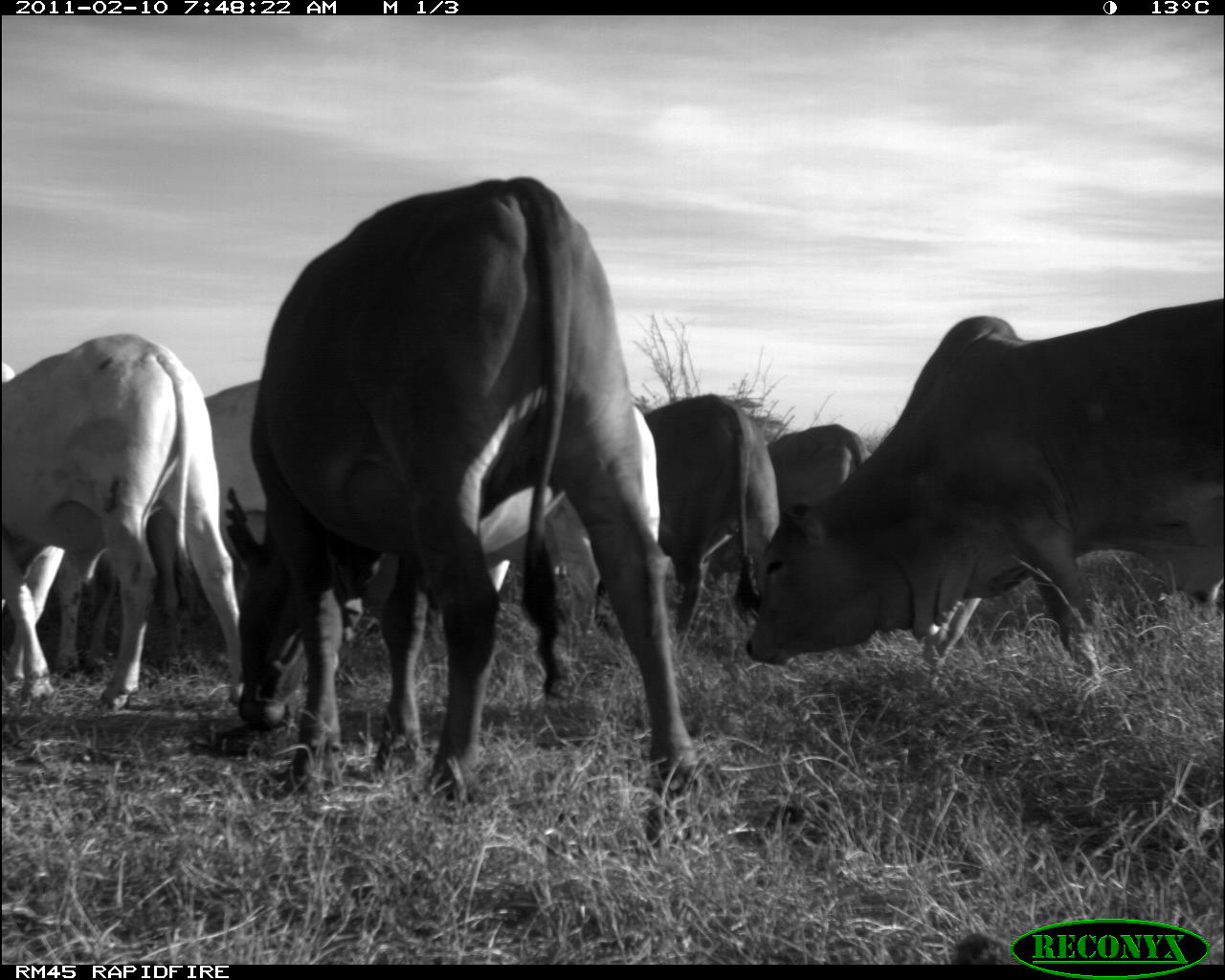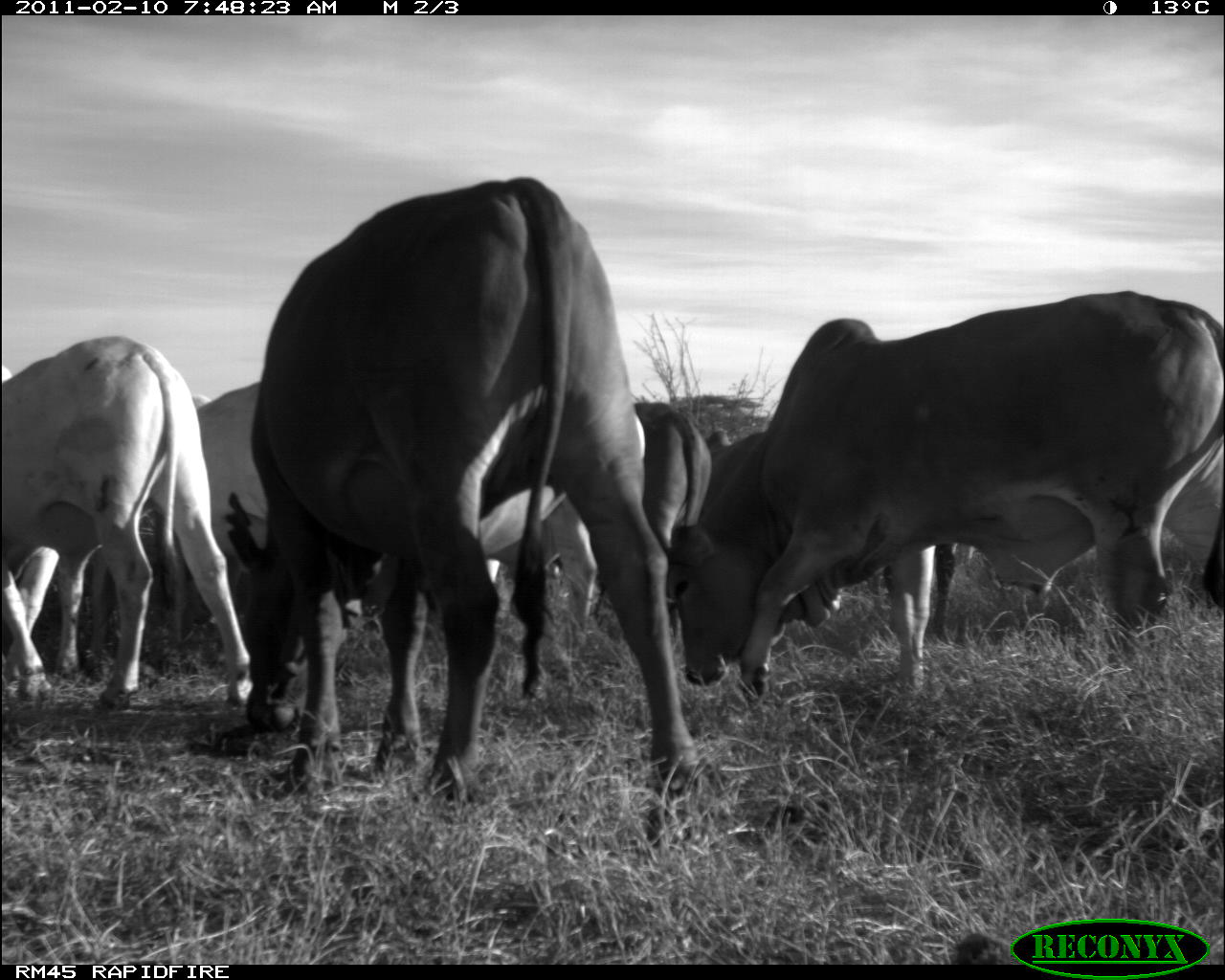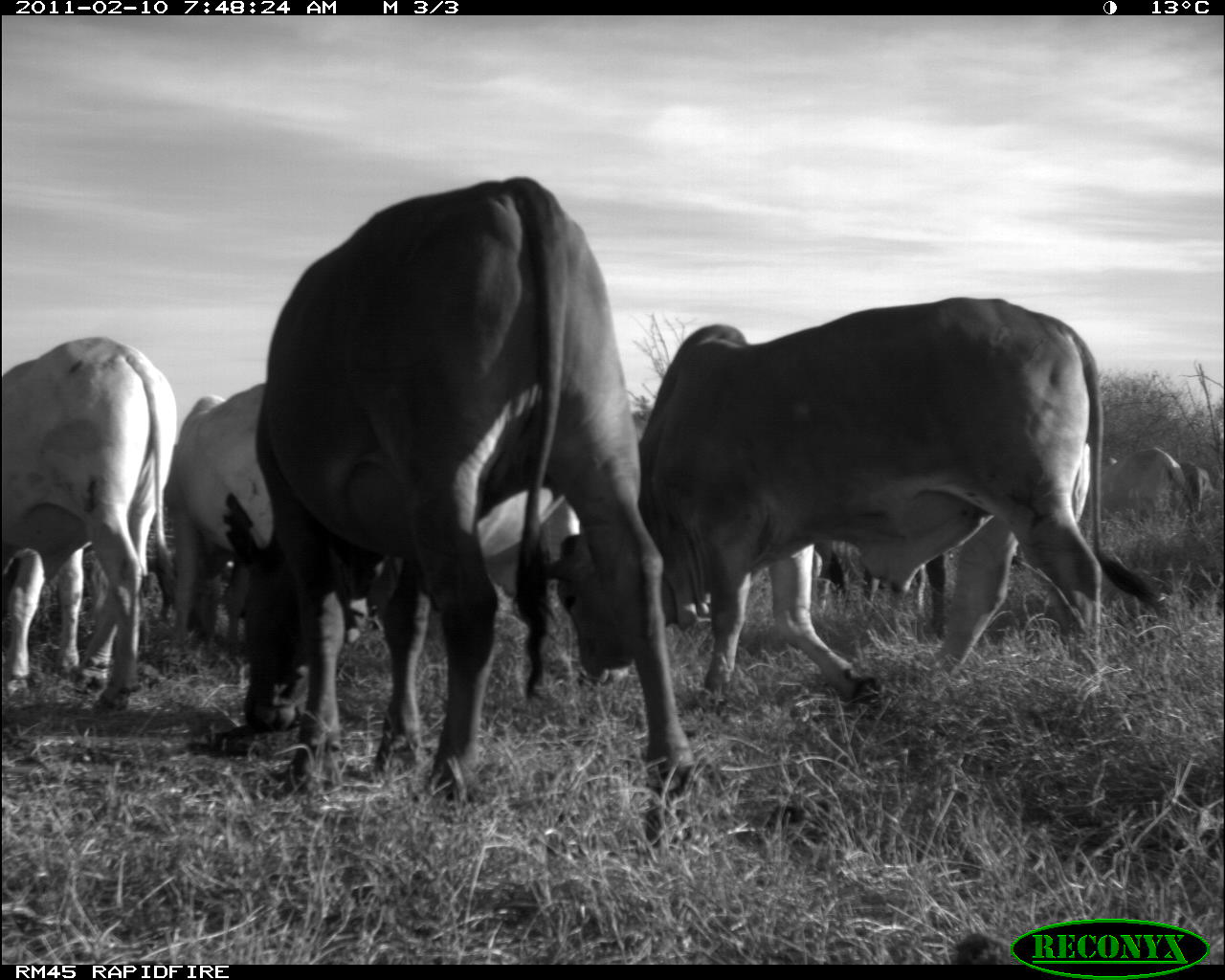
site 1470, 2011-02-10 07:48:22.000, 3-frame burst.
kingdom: Animalia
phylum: Chordata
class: Mammalia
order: Artiodactyla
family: Bovidae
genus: Bos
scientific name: Bos taurus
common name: domestic cattle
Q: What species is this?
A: Bos taurus (domestic cattle).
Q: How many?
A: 7.